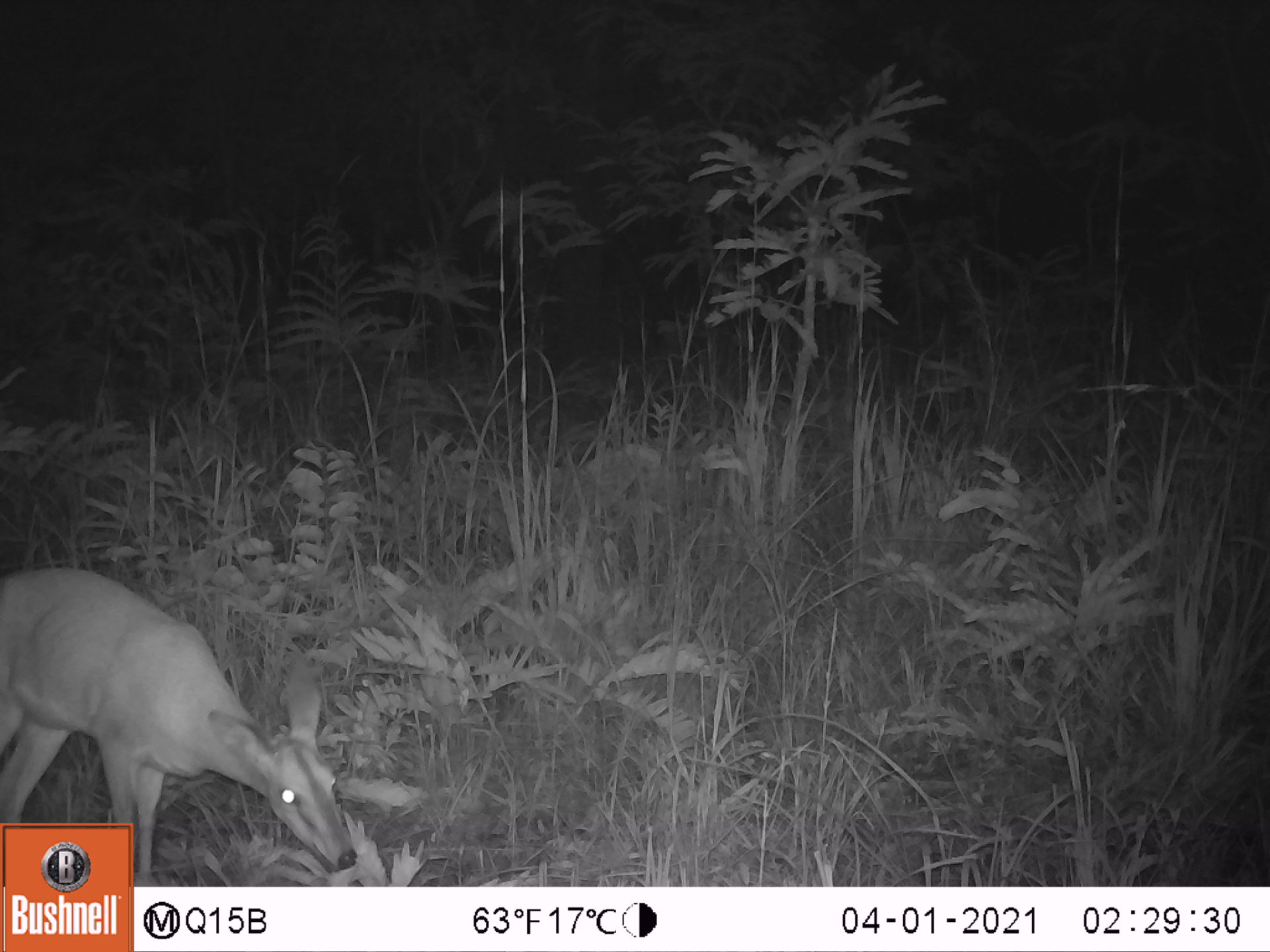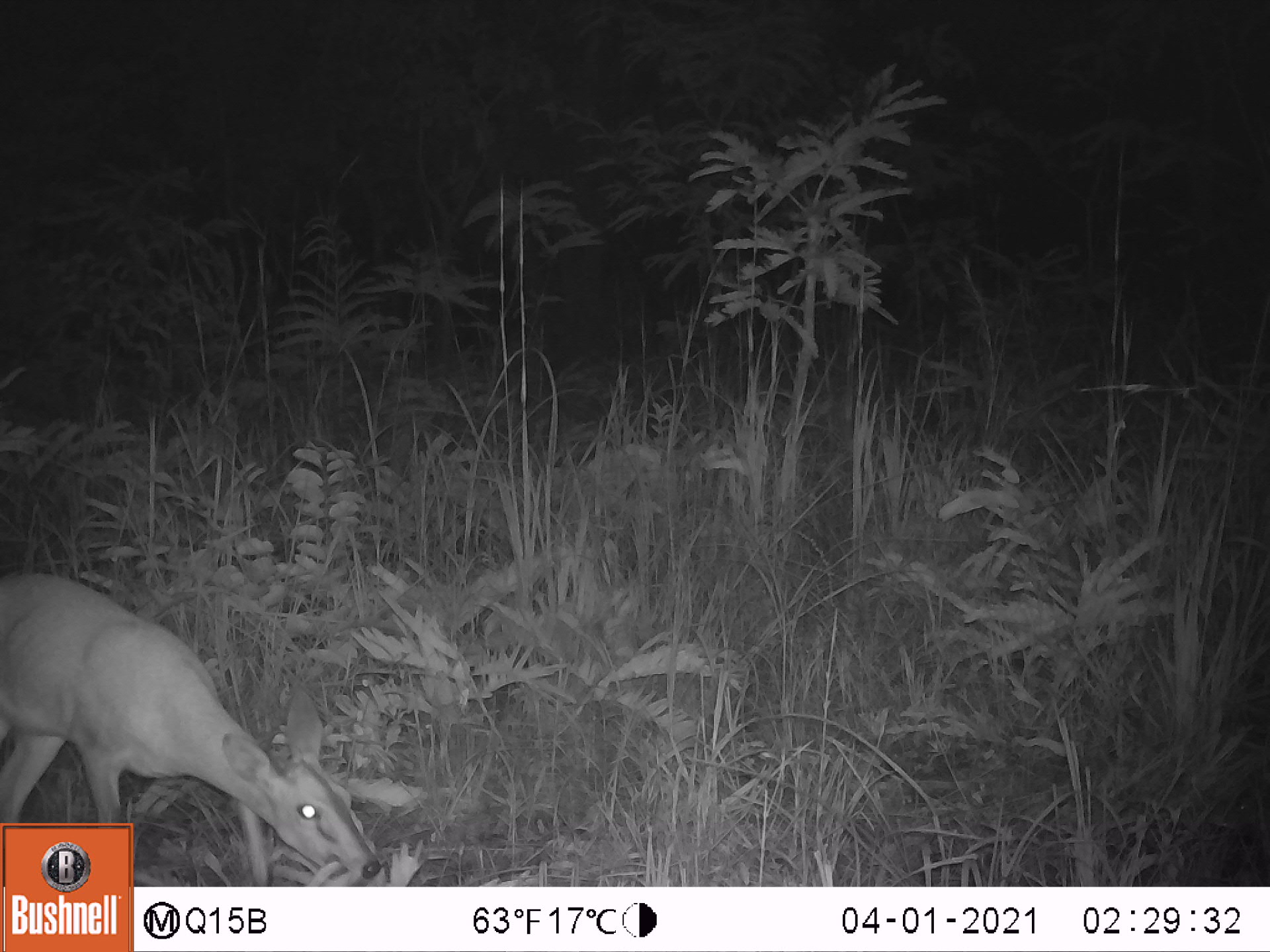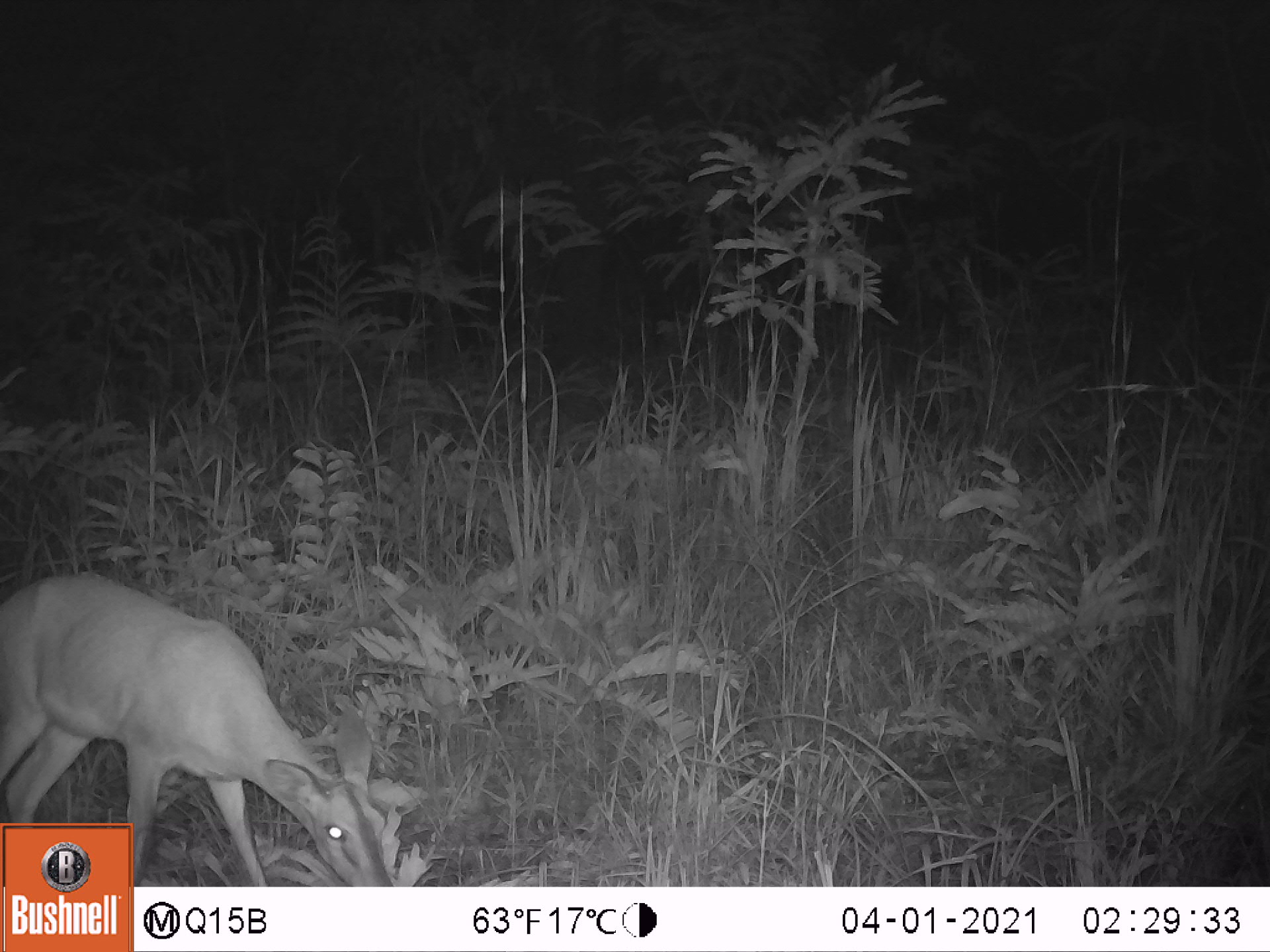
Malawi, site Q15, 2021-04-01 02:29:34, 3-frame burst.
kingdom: Animalia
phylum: Chordata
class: Mammalia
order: Artiodactyla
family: Bovidae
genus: Sylvicapra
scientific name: Sylvicapra grimmia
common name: common duiker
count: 1